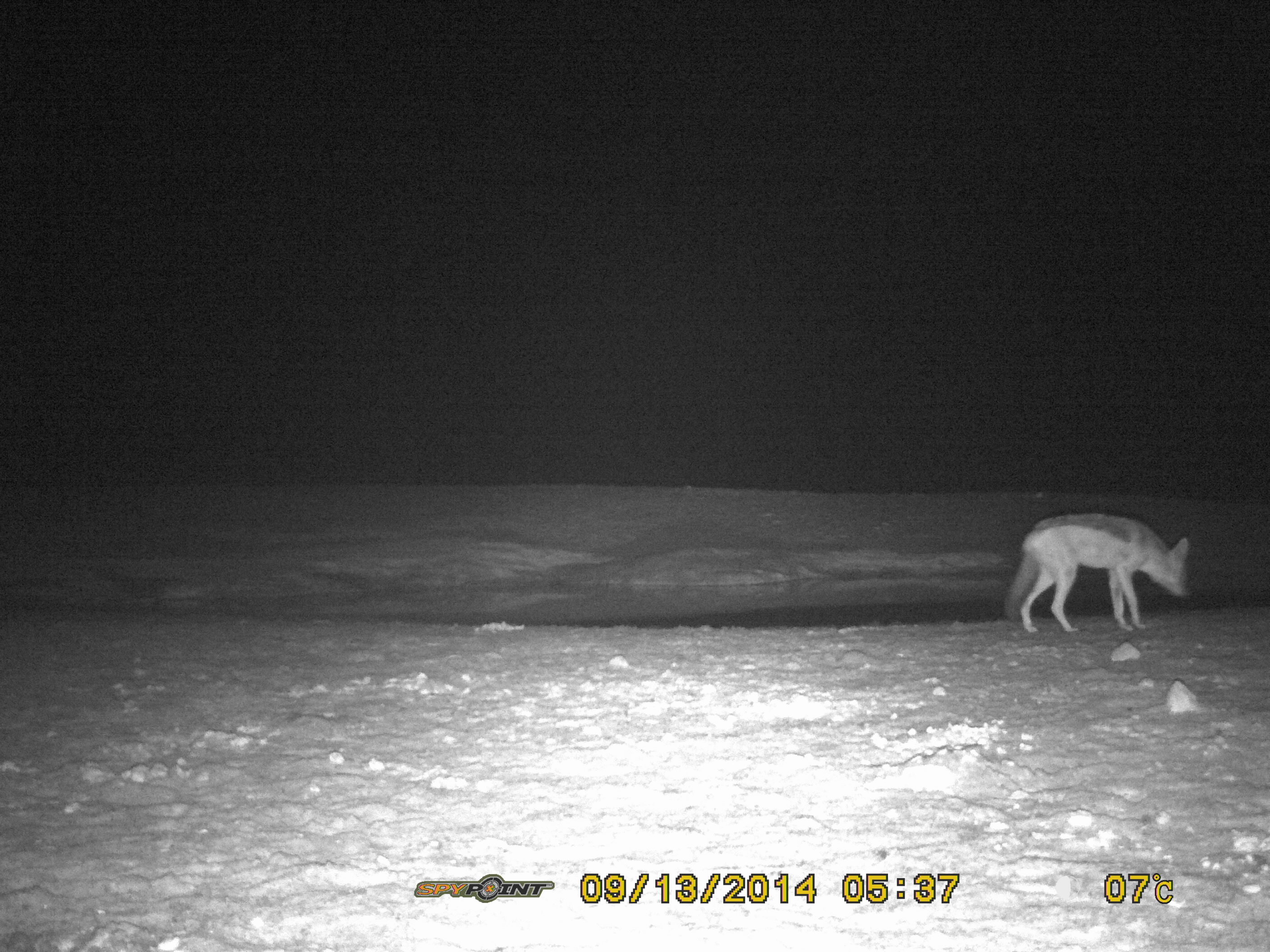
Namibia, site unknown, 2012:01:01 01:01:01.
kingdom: Animalia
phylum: Chordata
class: Mammalia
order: Carnivora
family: Canidae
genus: Lupulella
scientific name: Lupulella mesomelas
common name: black-backed jackal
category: canis mesomelas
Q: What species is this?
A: Canis mesomelas (black-backed jackal) (Lupulella mesomelas).